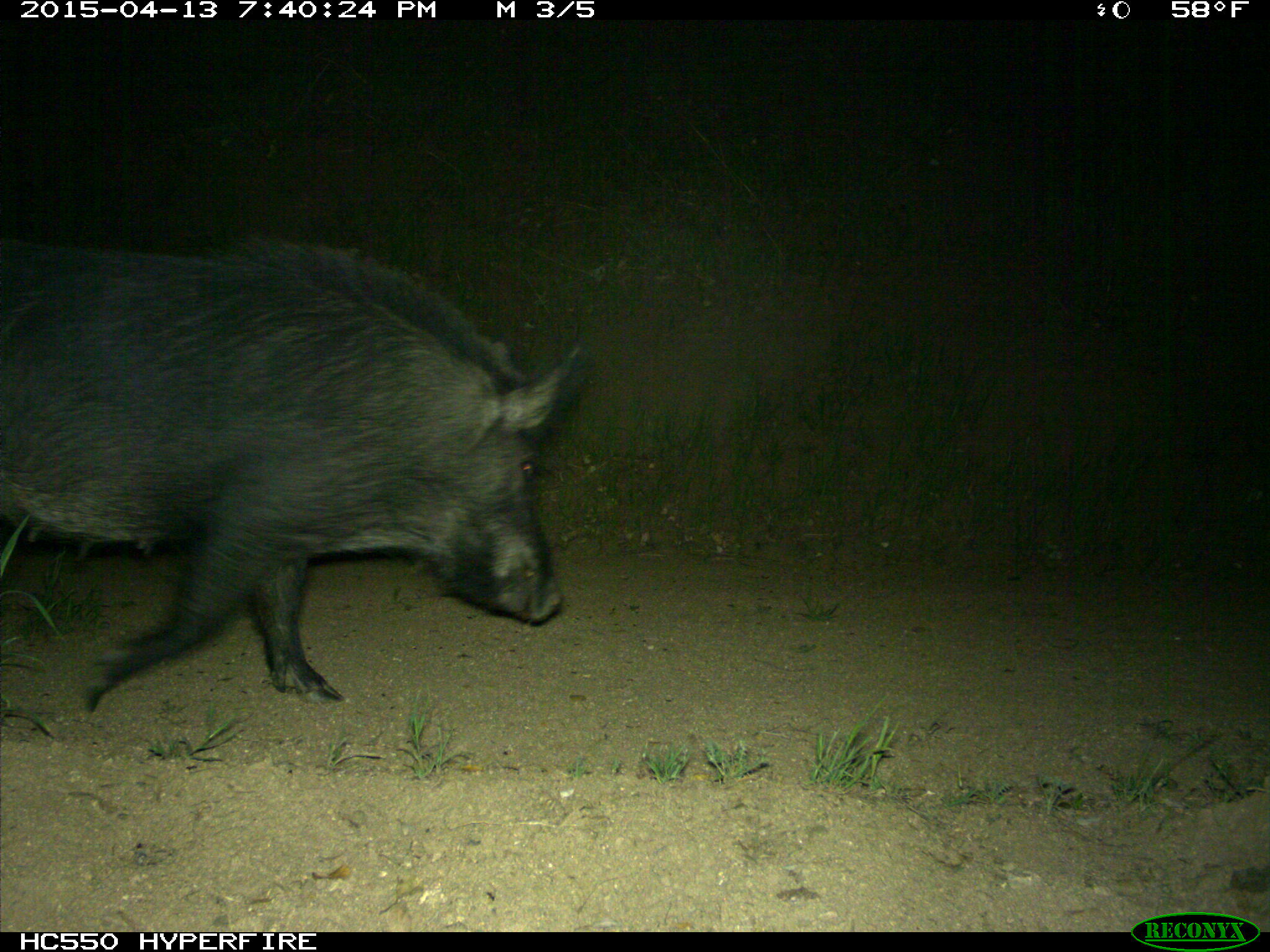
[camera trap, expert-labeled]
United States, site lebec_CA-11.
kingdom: Animalia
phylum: Chordata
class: Mammalia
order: Artiodactyla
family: Suidae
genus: Sus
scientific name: Sus scrofa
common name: wild boar